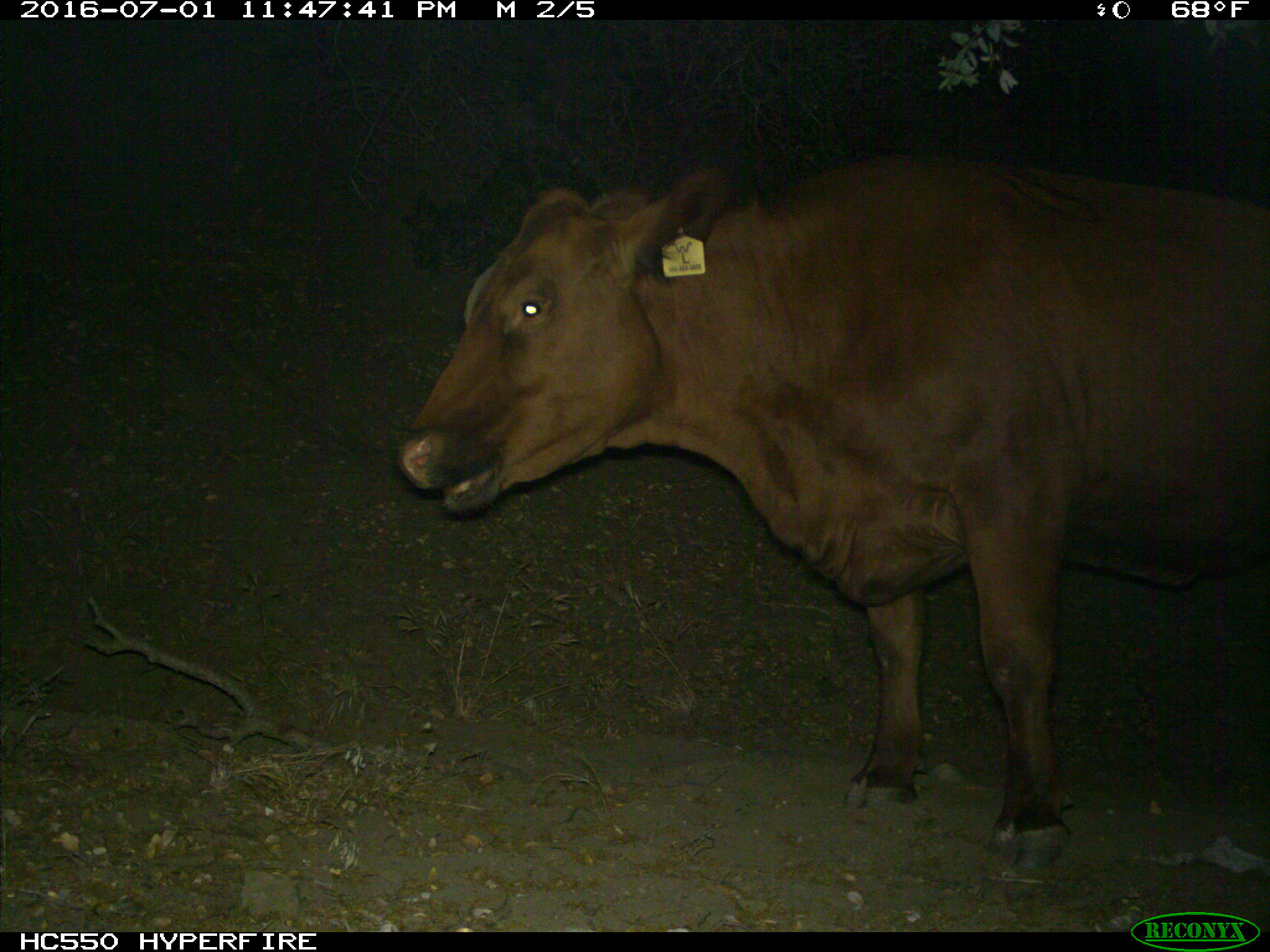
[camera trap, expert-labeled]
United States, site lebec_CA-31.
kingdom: Animalia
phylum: Chordata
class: Mammalia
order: Artiodactyla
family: Bovidae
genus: Bos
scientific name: Bos taurus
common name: domestic cow